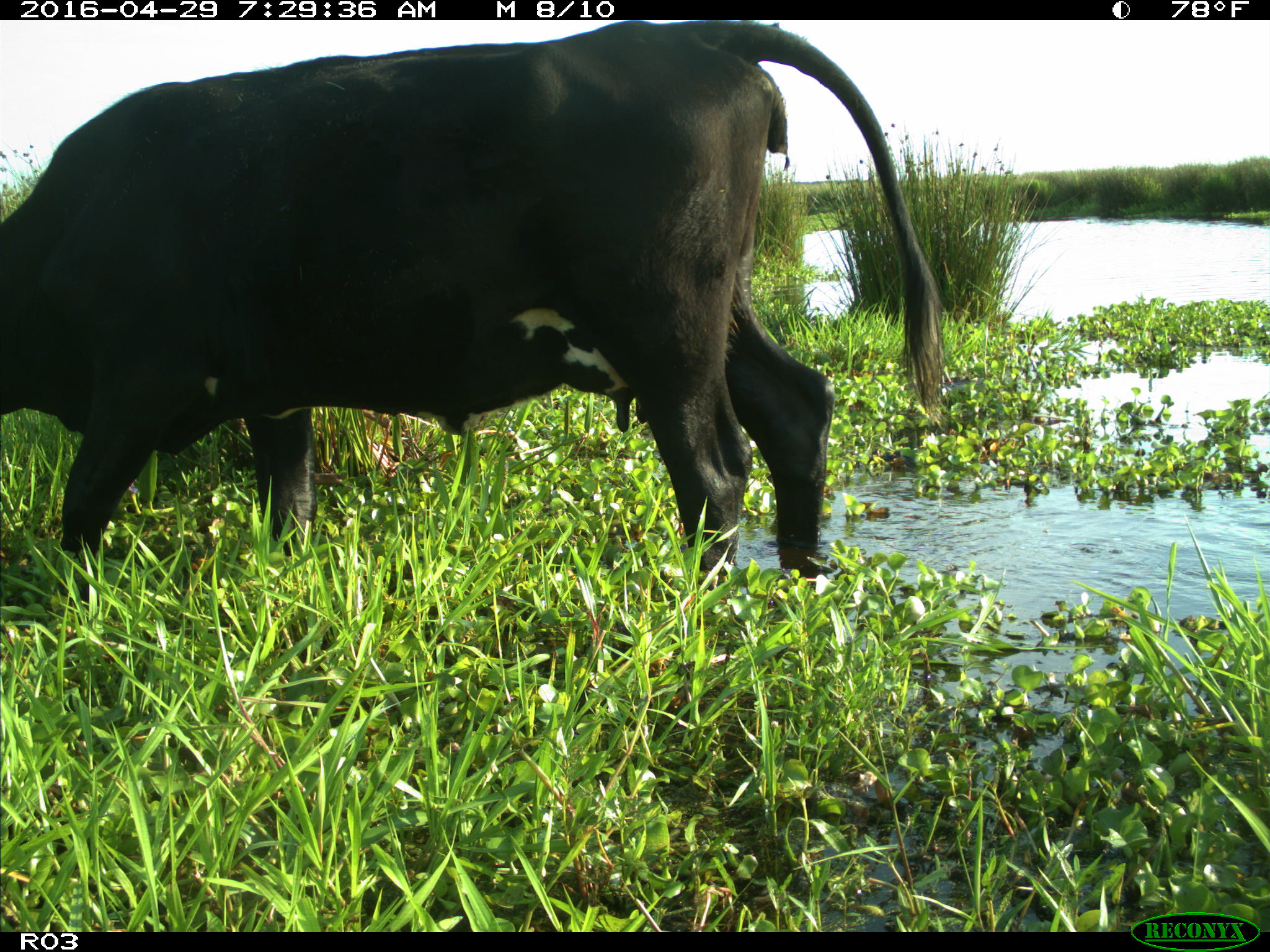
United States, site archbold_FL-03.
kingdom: Animalia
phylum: Chordata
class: Mammalia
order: Artiodactyla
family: Bovidae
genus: Bos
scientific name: Bos taurus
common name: domestic cow